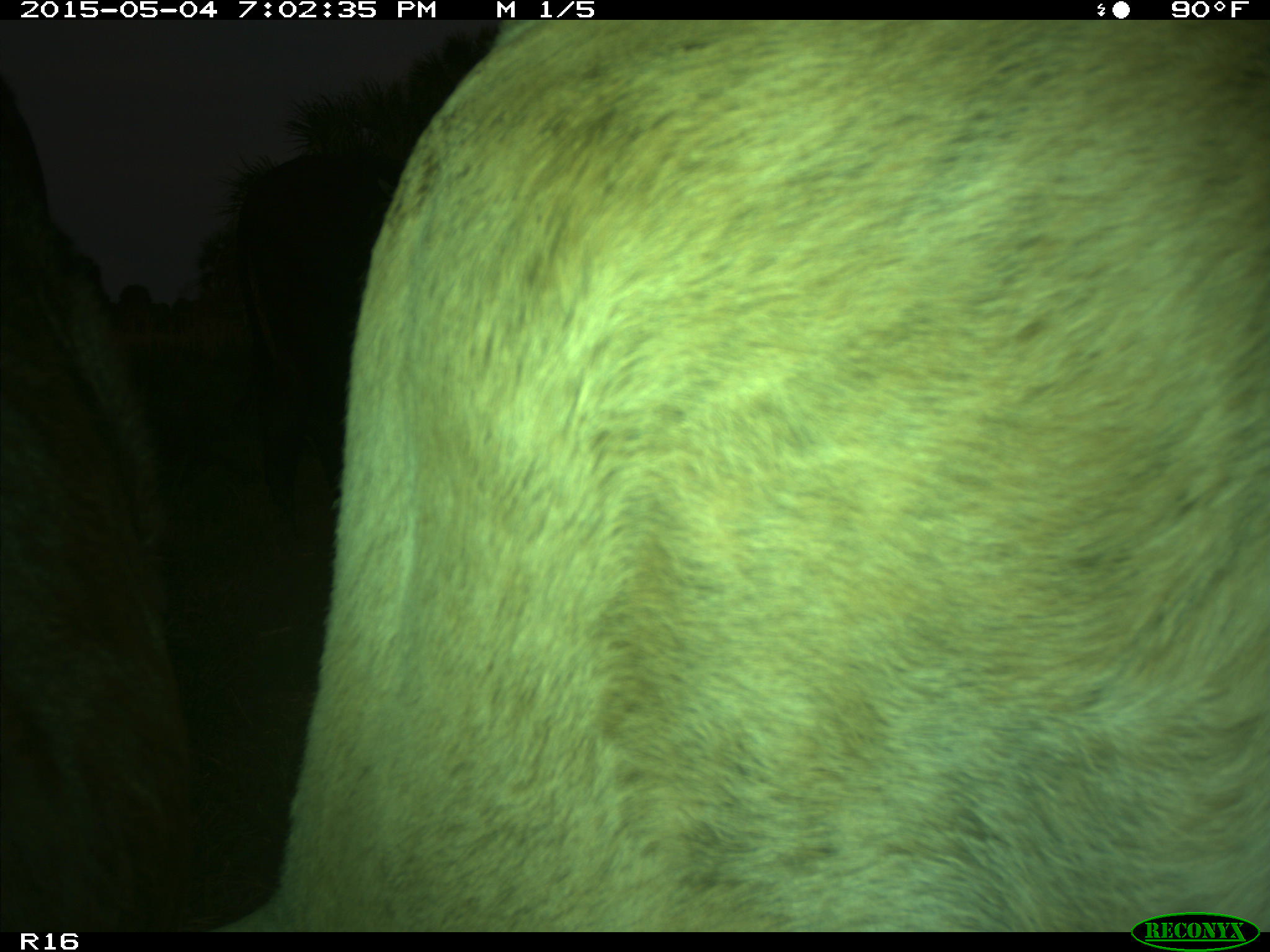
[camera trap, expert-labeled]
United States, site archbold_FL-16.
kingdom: Animalia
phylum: Chordata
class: Mammalia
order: Artiodactyla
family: Bovidae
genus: Bos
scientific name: Bos taurus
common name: domestic cow